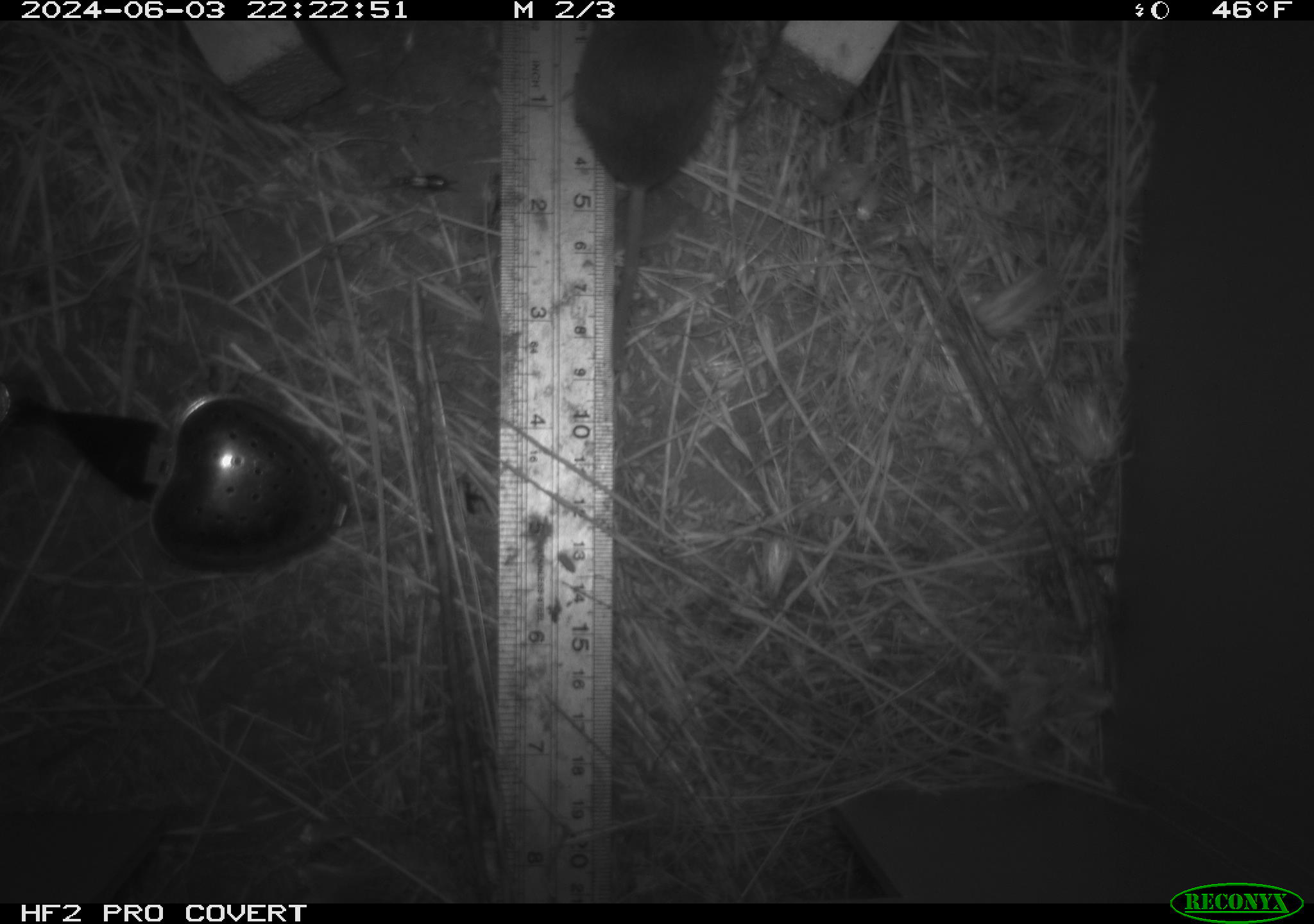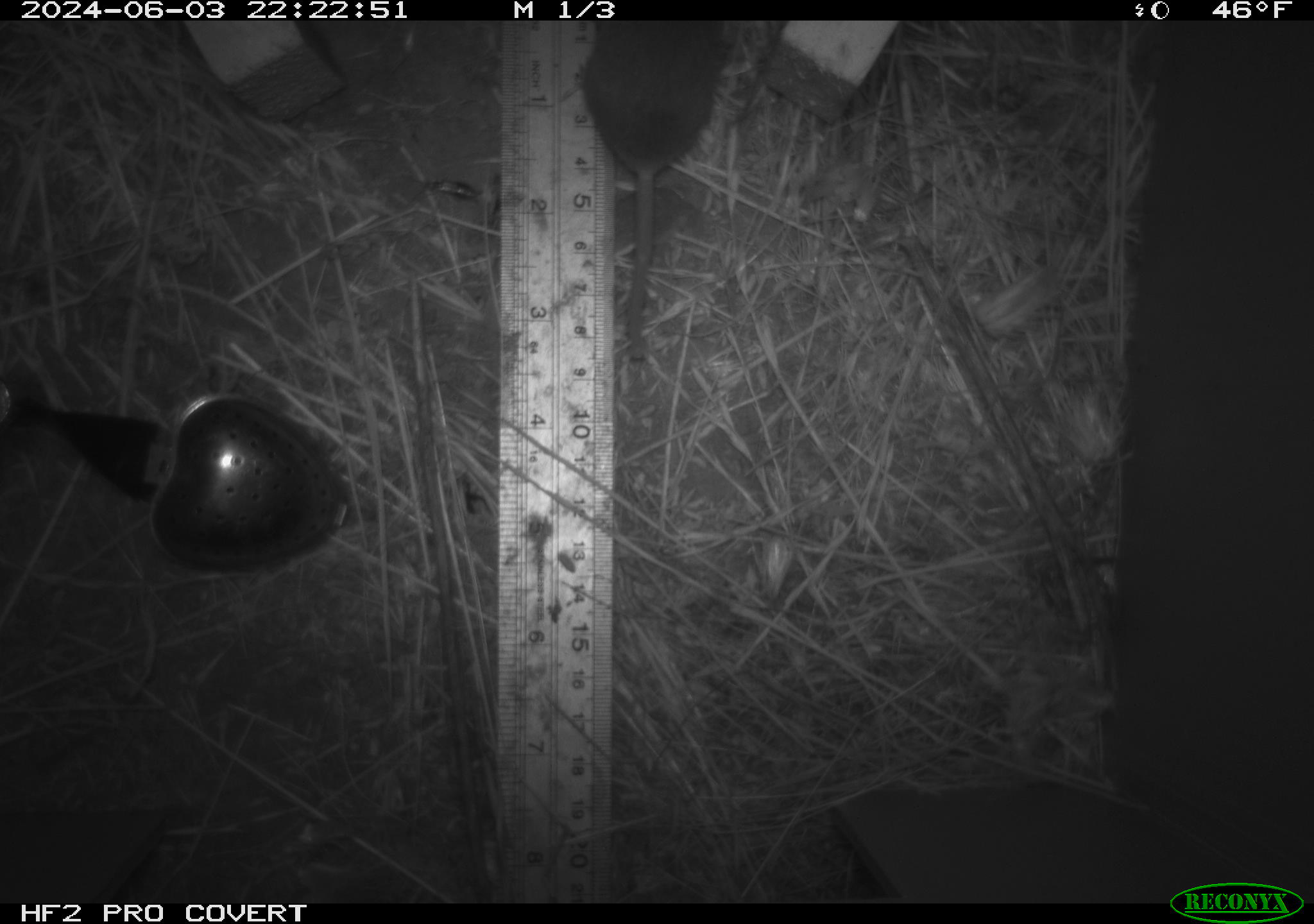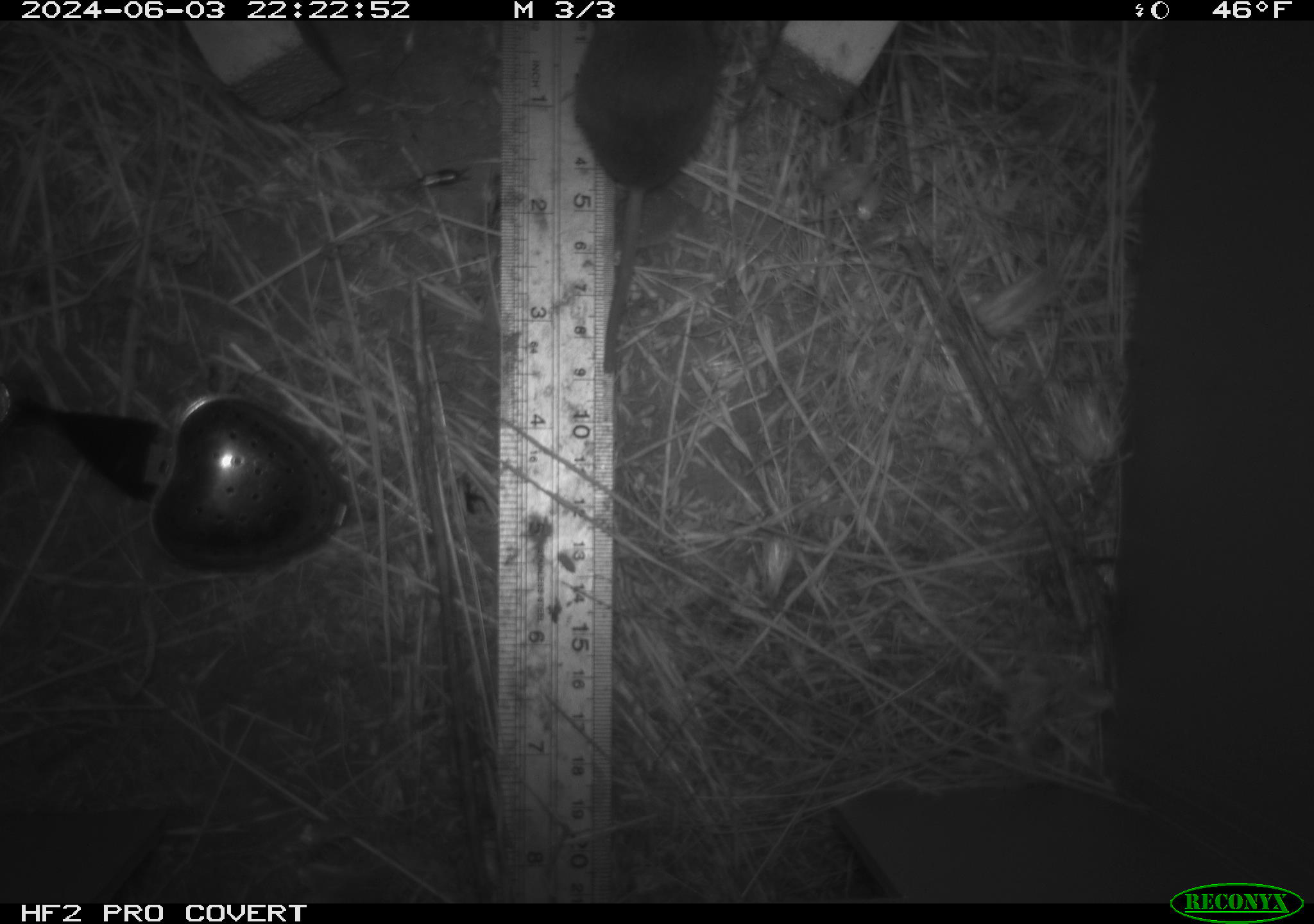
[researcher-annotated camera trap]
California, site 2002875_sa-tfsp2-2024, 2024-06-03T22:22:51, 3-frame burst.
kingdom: Animalia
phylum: Chordata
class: Mammalia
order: Rodentia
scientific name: Rodentia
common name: mouse species